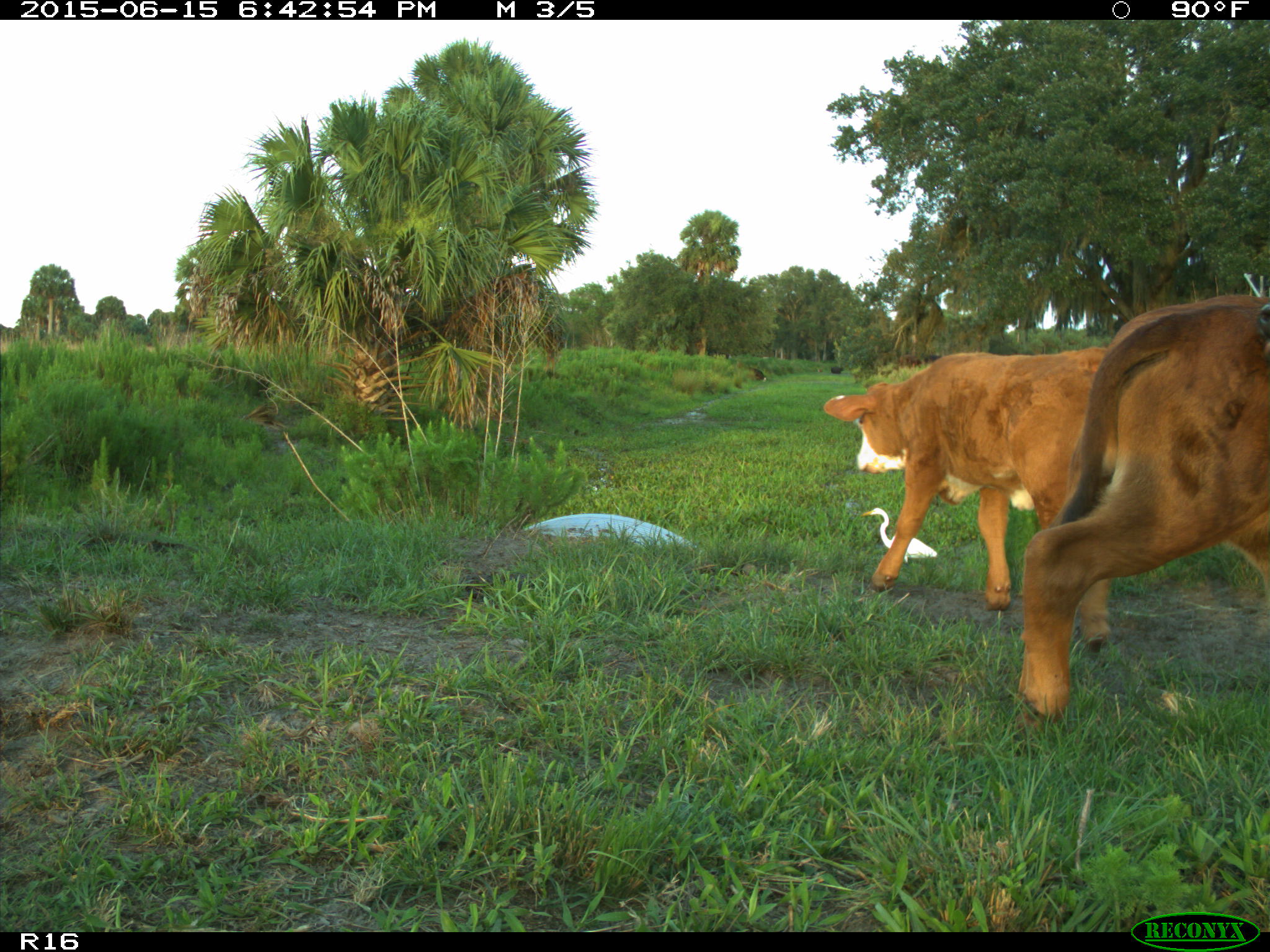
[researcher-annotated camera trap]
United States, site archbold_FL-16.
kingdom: Animalia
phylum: Chordata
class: Mammalia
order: Artiodactyla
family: Bovidae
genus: Bos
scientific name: Bos taurus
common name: domestic cow